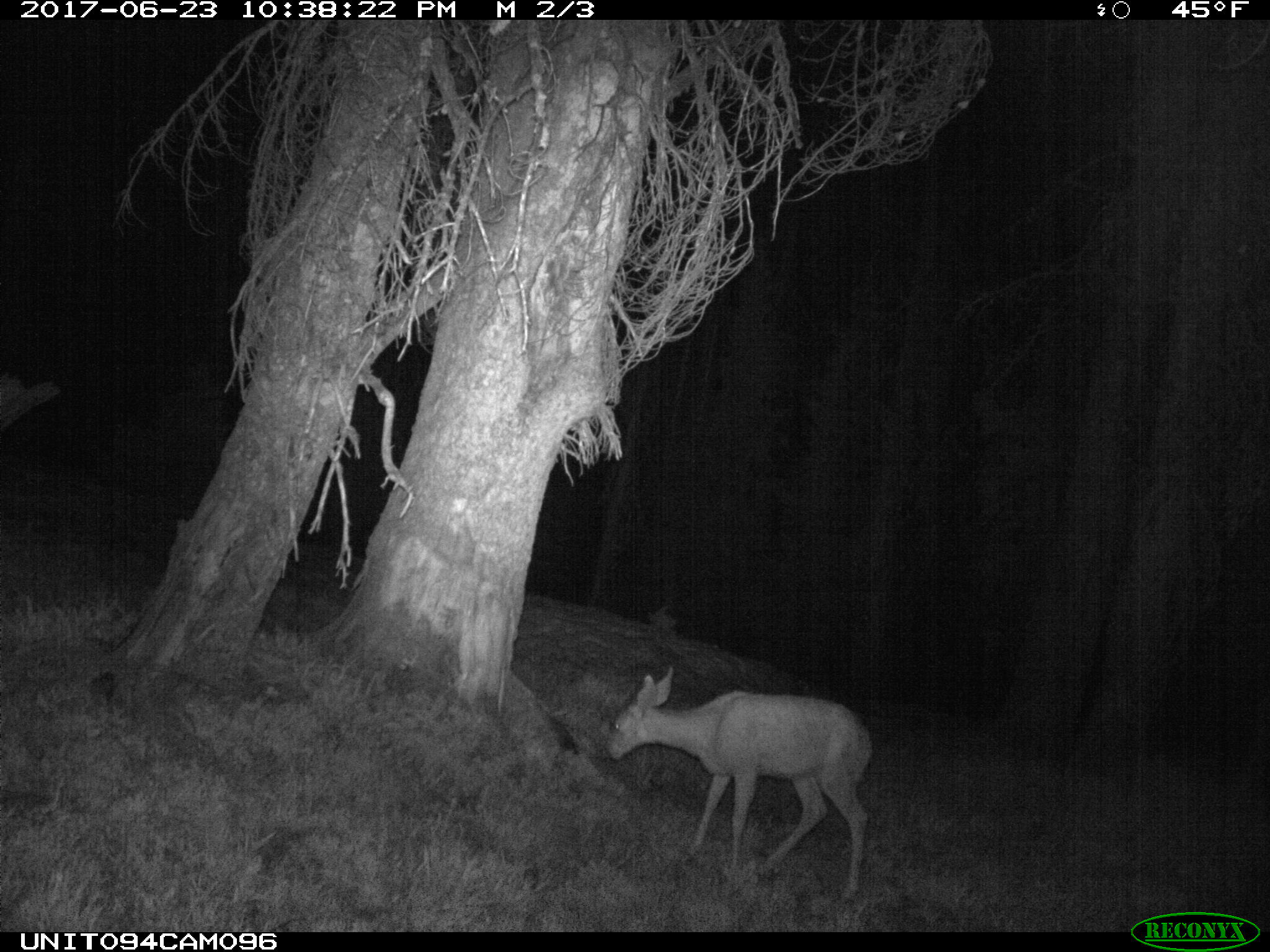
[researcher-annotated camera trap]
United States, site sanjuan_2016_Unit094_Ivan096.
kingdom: Animalia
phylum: Chordata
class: Mammalia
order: Artiodactyla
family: Cervidae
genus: Odocoileus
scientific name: Odocoileus hemionus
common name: mule deer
Odocoileus hemionus (mule deer).